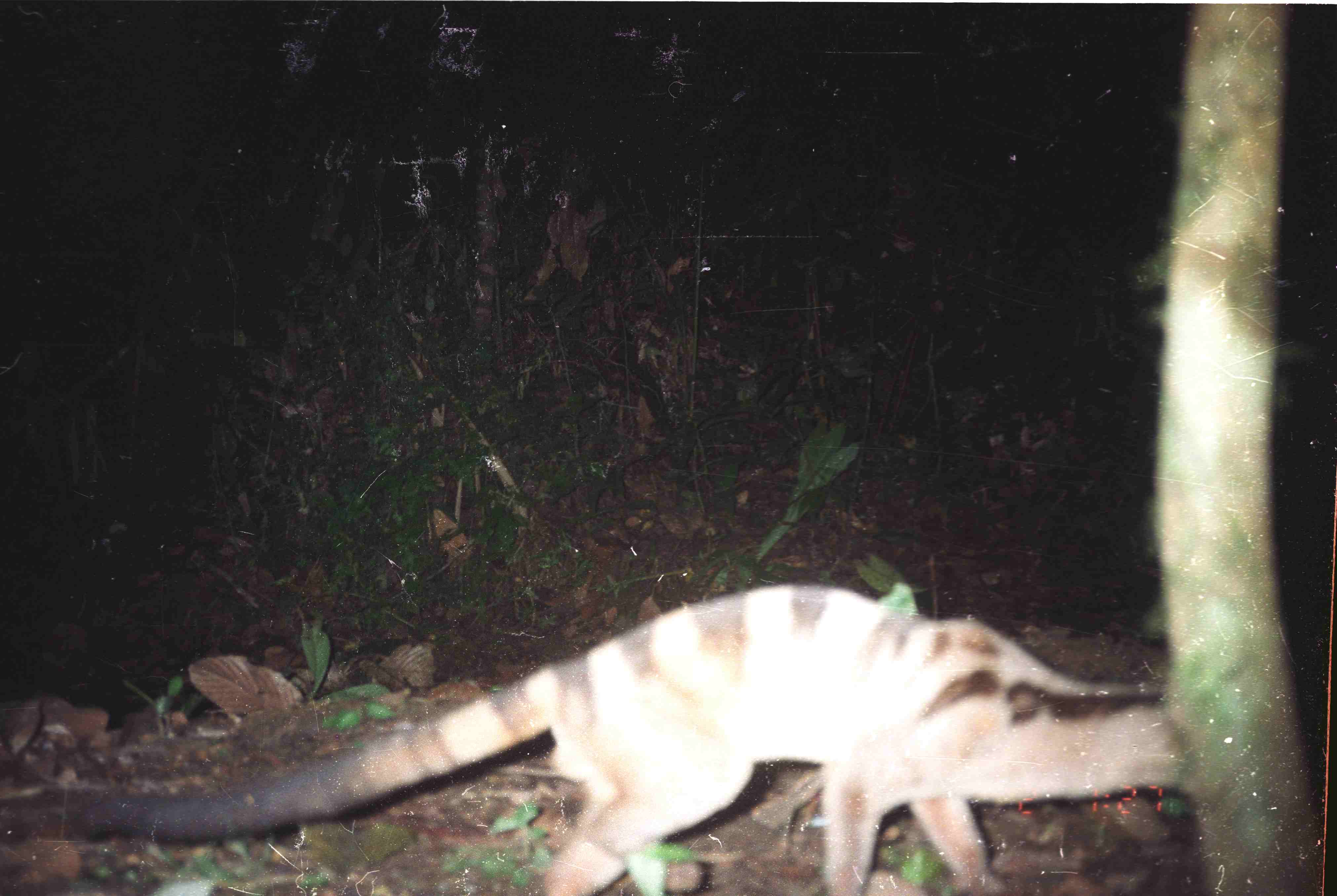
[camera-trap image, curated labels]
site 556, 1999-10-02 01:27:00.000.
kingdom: Animalia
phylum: Chordata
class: Mammalia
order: Carnivora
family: Viverridae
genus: Hemigalus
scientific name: Hemigalus derbyanus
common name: banded civet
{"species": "Hemigalus derbyanus (banded civet)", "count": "1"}